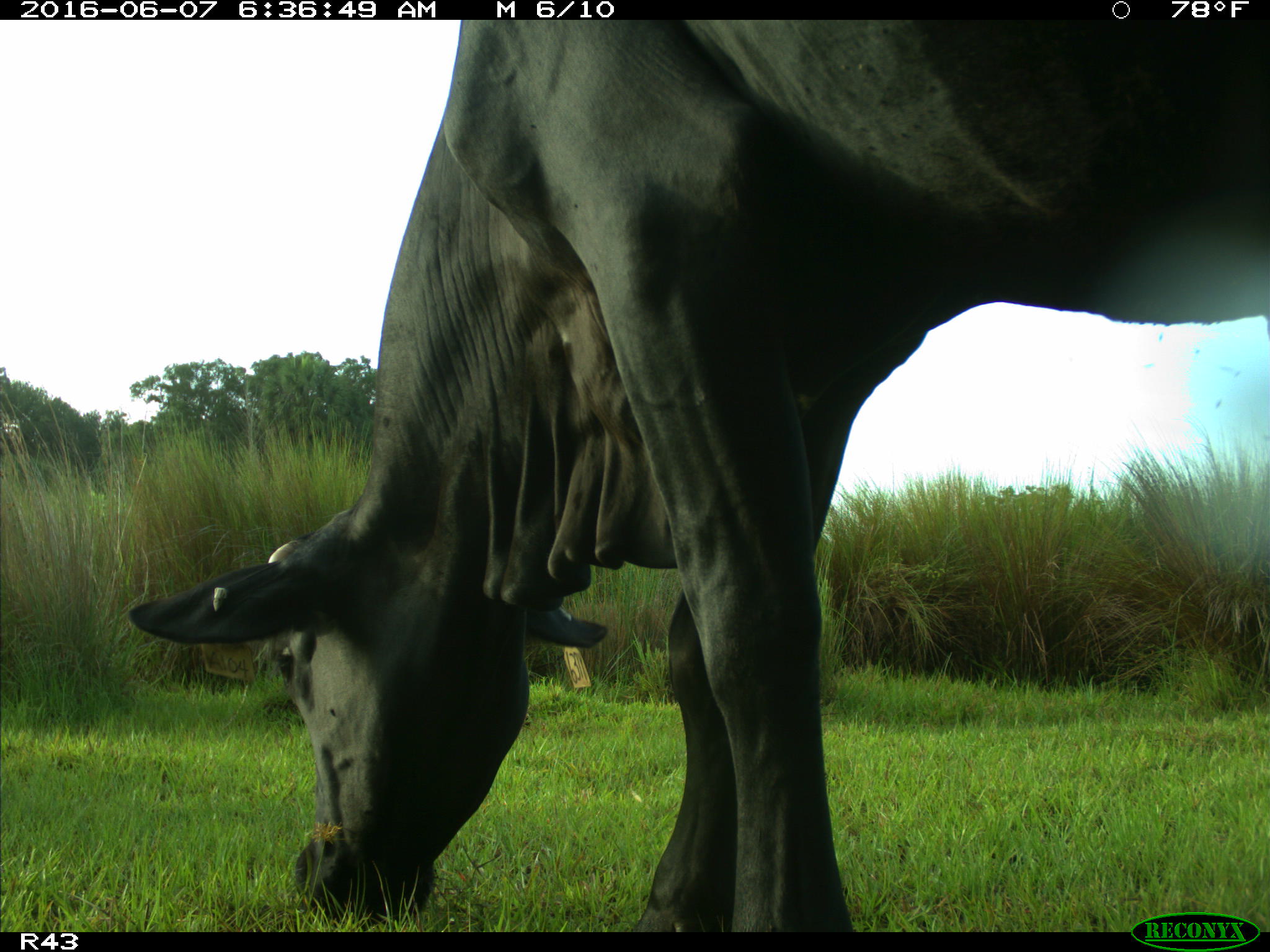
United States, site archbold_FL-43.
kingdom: Animalia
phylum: Chordata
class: Mammalia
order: Artiodactyla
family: Bovidae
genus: Bos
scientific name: Bos taurus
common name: domestic cow